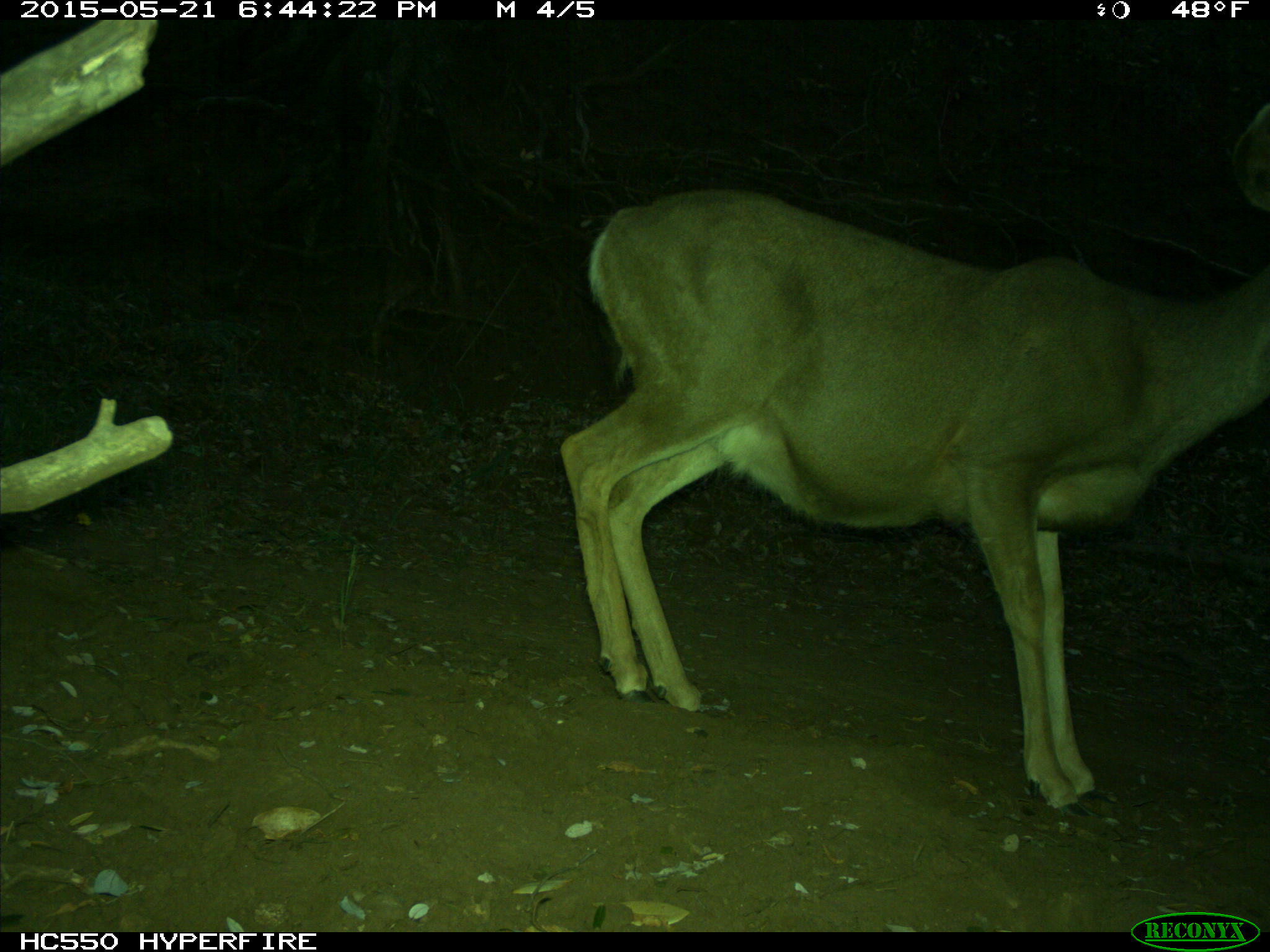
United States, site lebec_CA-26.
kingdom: Animalia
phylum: Chordata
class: Mammalia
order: Artiodactyla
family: Cervidae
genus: Odocoileus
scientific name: Odocoileus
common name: deer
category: unidentified deer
Unidentified deer (deer) (Odocoileus).